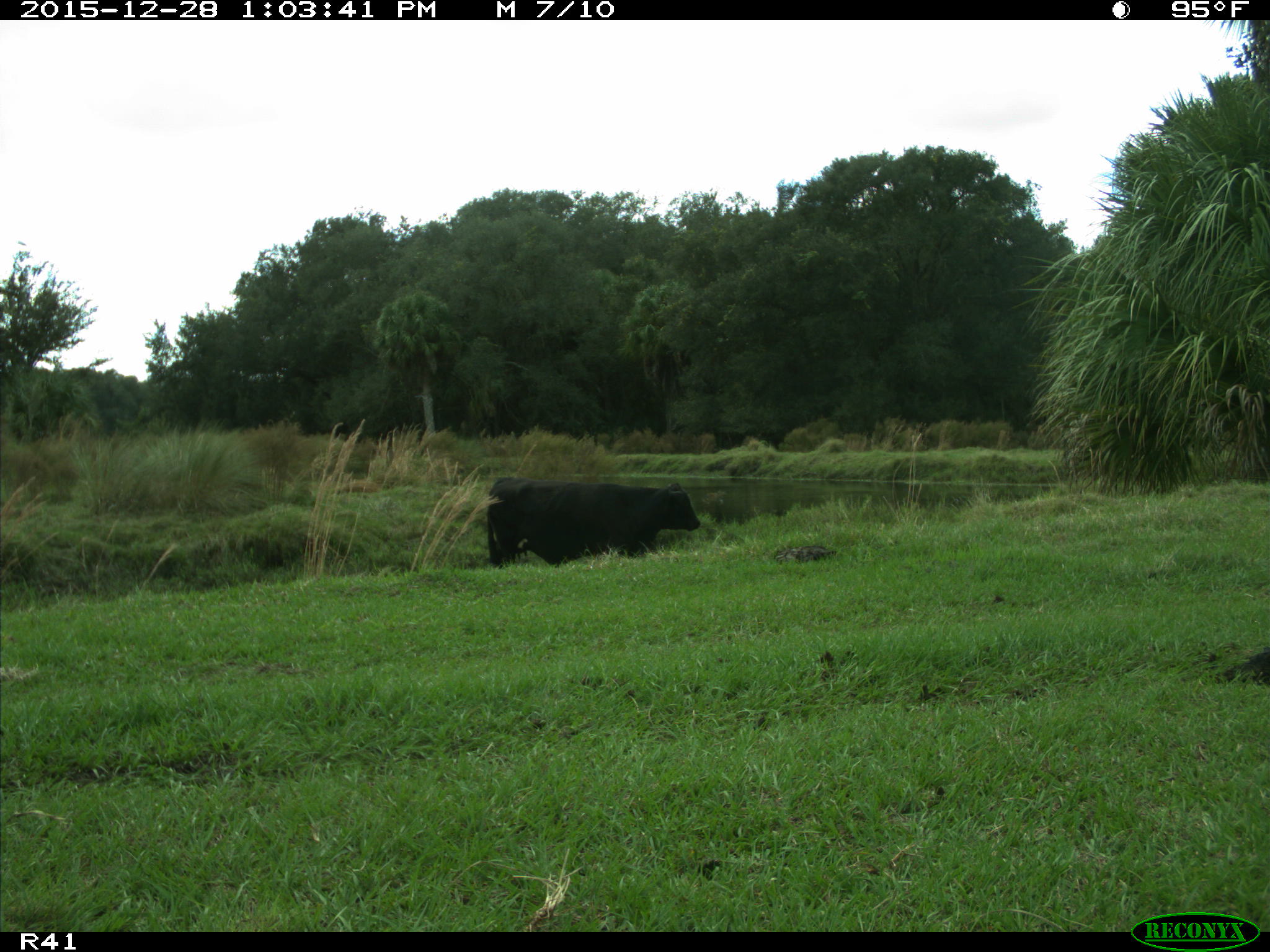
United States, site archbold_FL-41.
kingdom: Animalia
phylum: Chordata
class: Mammalia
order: Artiodactyla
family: Bovidae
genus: Bos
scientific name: Bos taurus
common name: domestic cow